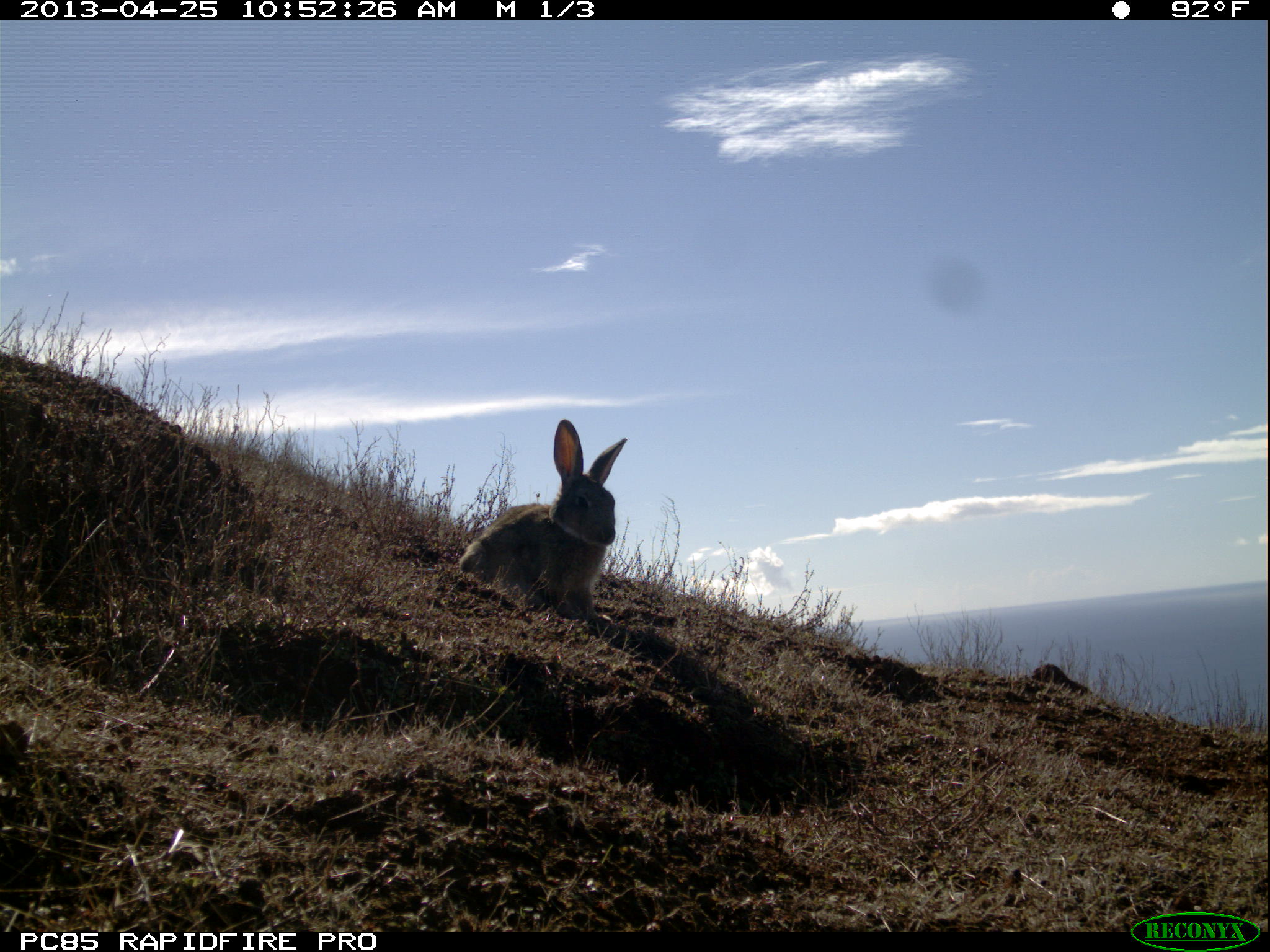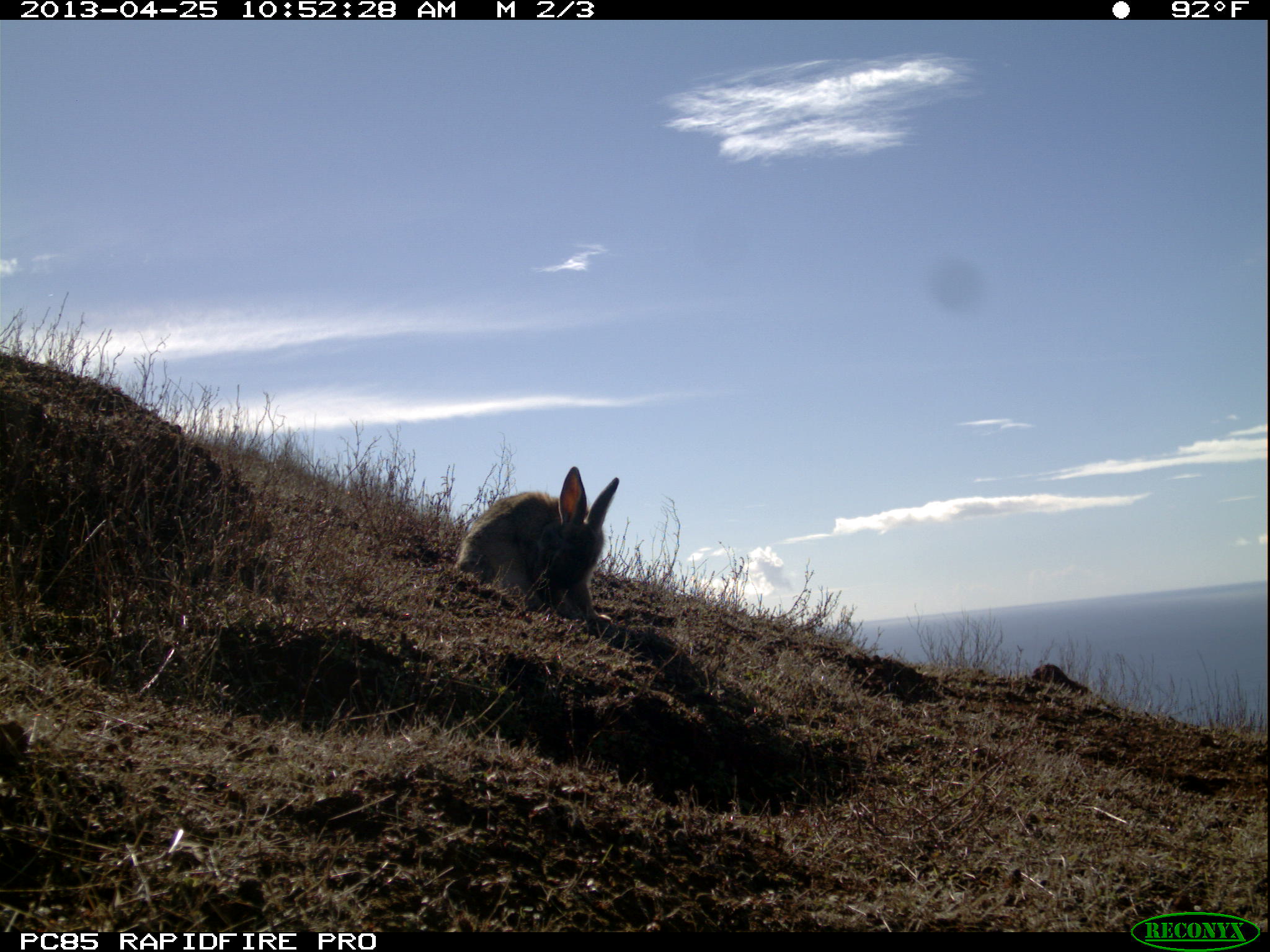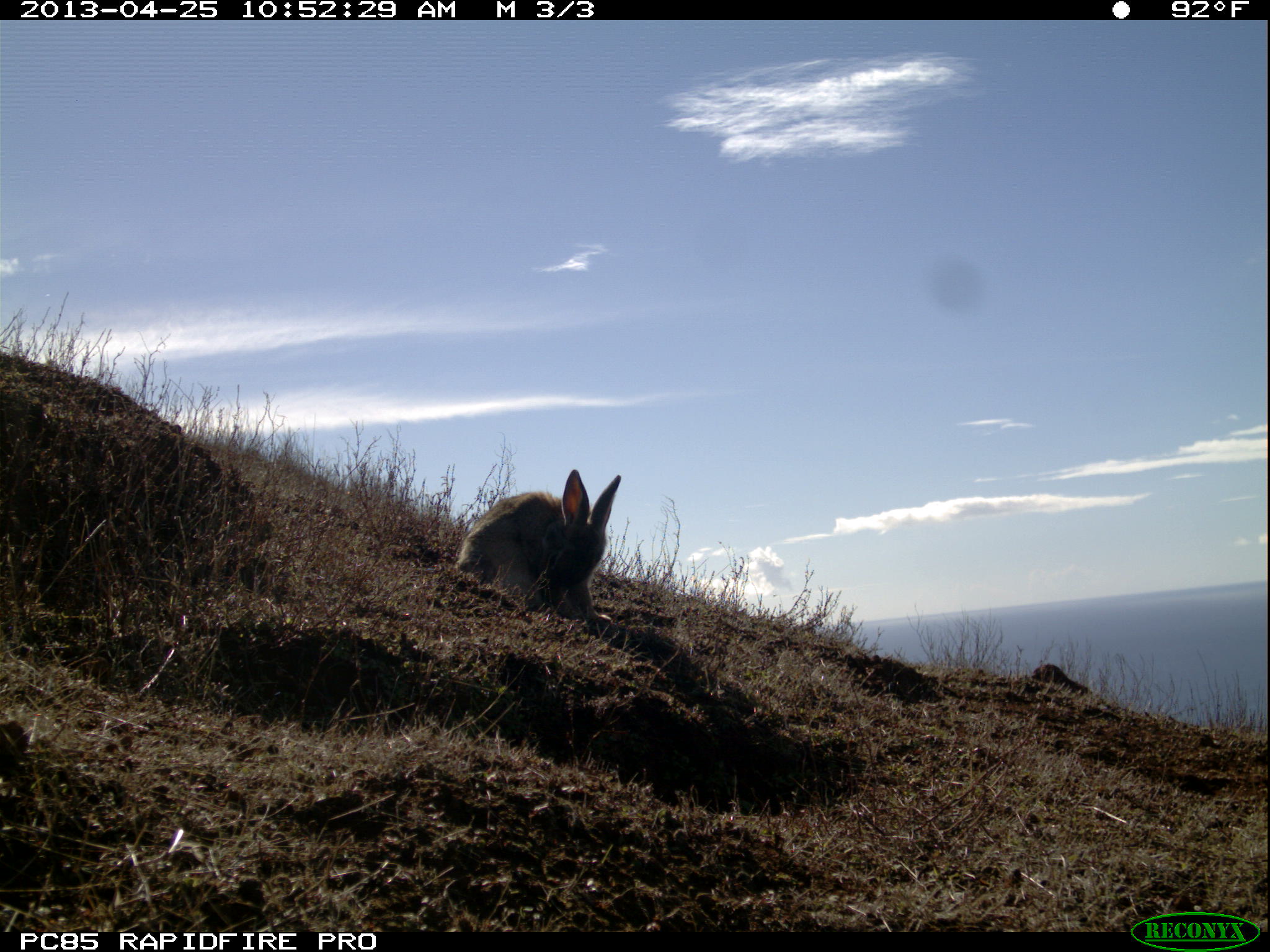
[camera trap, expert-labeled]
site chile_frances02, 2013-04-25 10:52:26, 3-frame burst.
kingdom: Animalia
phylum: Chordata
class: Mammalia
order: Lagomorpha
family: Leporidae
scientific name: Leporidae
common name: rabbits and hares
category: rabbit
Rabbit (rabbits and hares) (Leporidae).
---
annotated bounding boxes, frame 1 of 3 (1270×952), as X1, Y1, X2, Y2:
rabbit: 454, 421, 626, 629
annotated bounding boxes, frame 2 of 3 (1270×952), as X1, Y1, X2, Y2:
rabbit: 452, 467, 618, 630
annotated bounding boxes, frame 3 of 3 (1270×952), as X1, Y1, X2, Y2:
rabbit: 452, 469, 620, 631